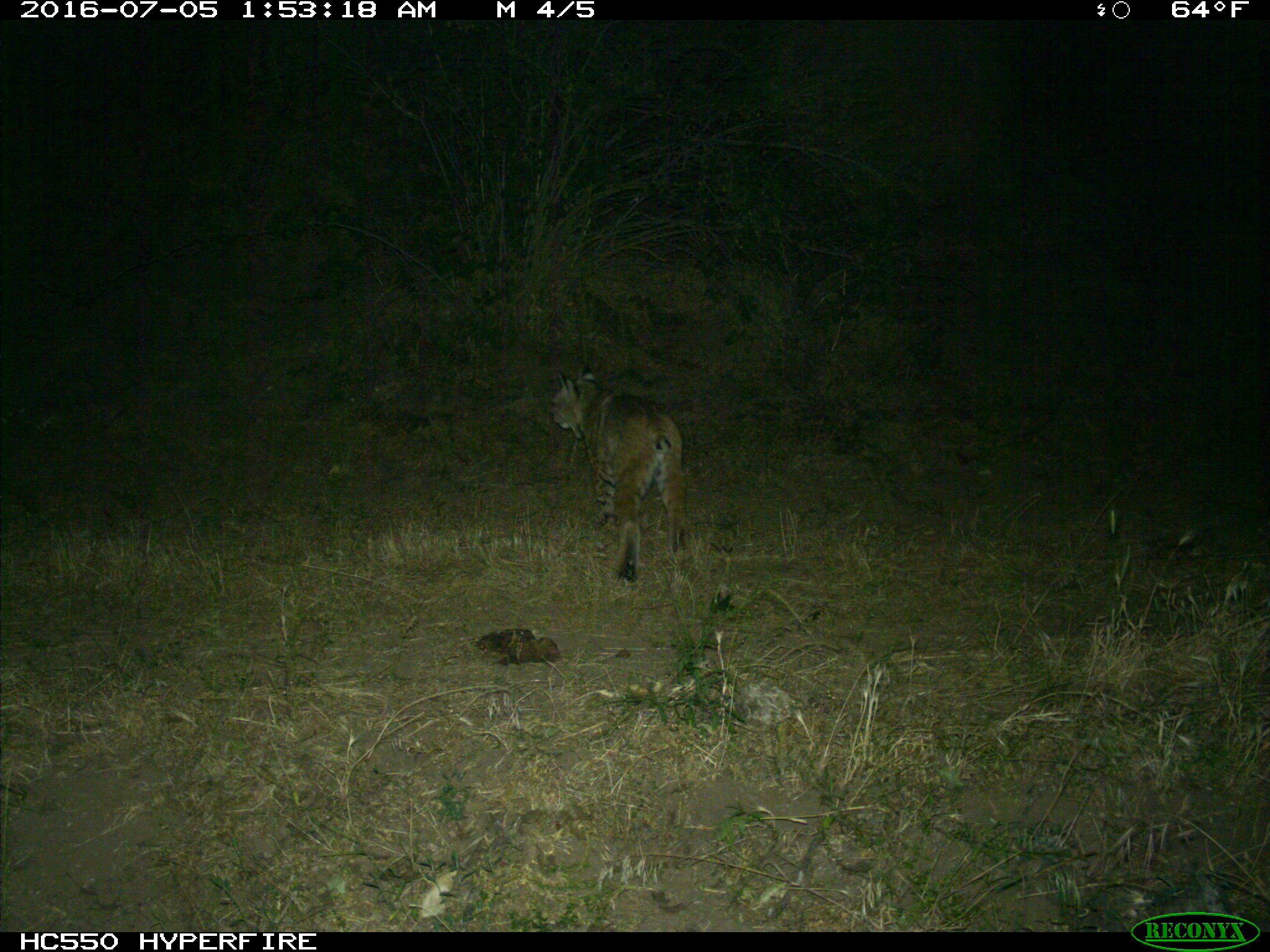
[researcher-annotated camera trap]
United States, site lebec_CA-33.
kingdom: Animalia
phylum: Chordata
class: Mammalia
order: Carnivora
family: Felidae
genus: Lynx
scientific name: Lynx rufus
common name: bobcat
Lynx rufus (bobcat).